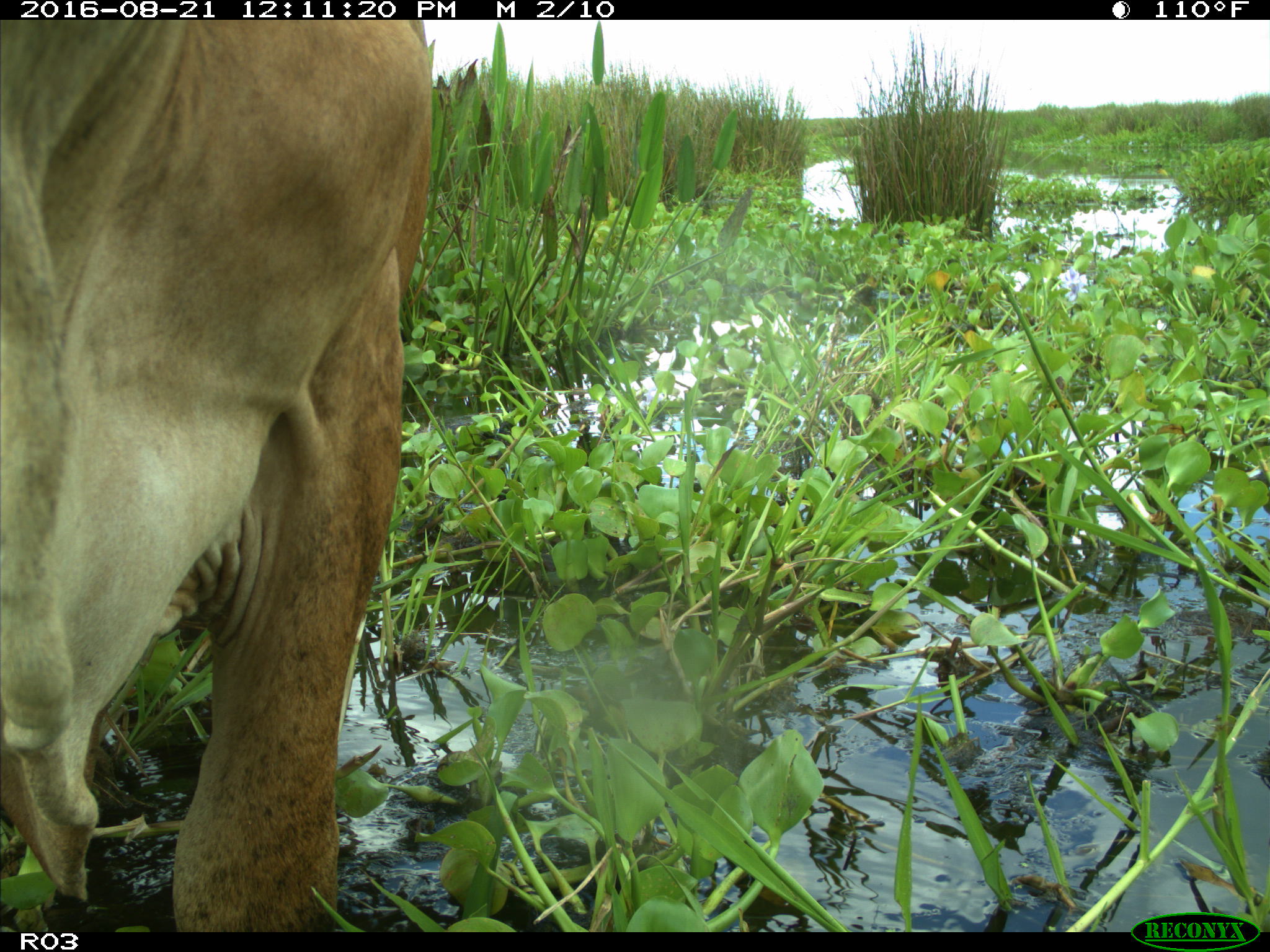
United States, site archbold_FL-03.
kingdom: Animalia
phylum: Chordata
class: Mammalia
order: Artiodactyla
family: Bovidae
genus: Bos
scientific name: Bos taurus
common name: domestic cow